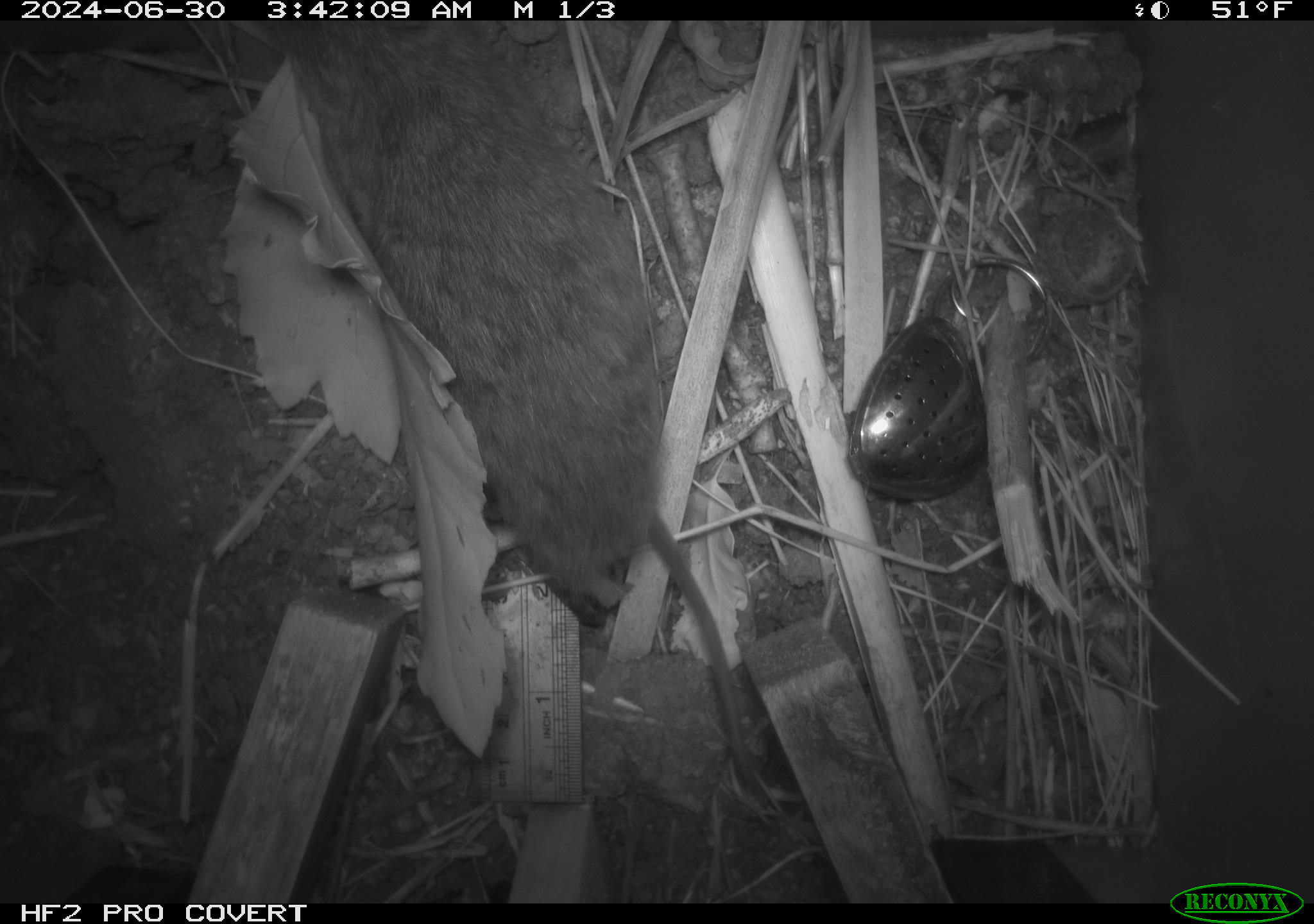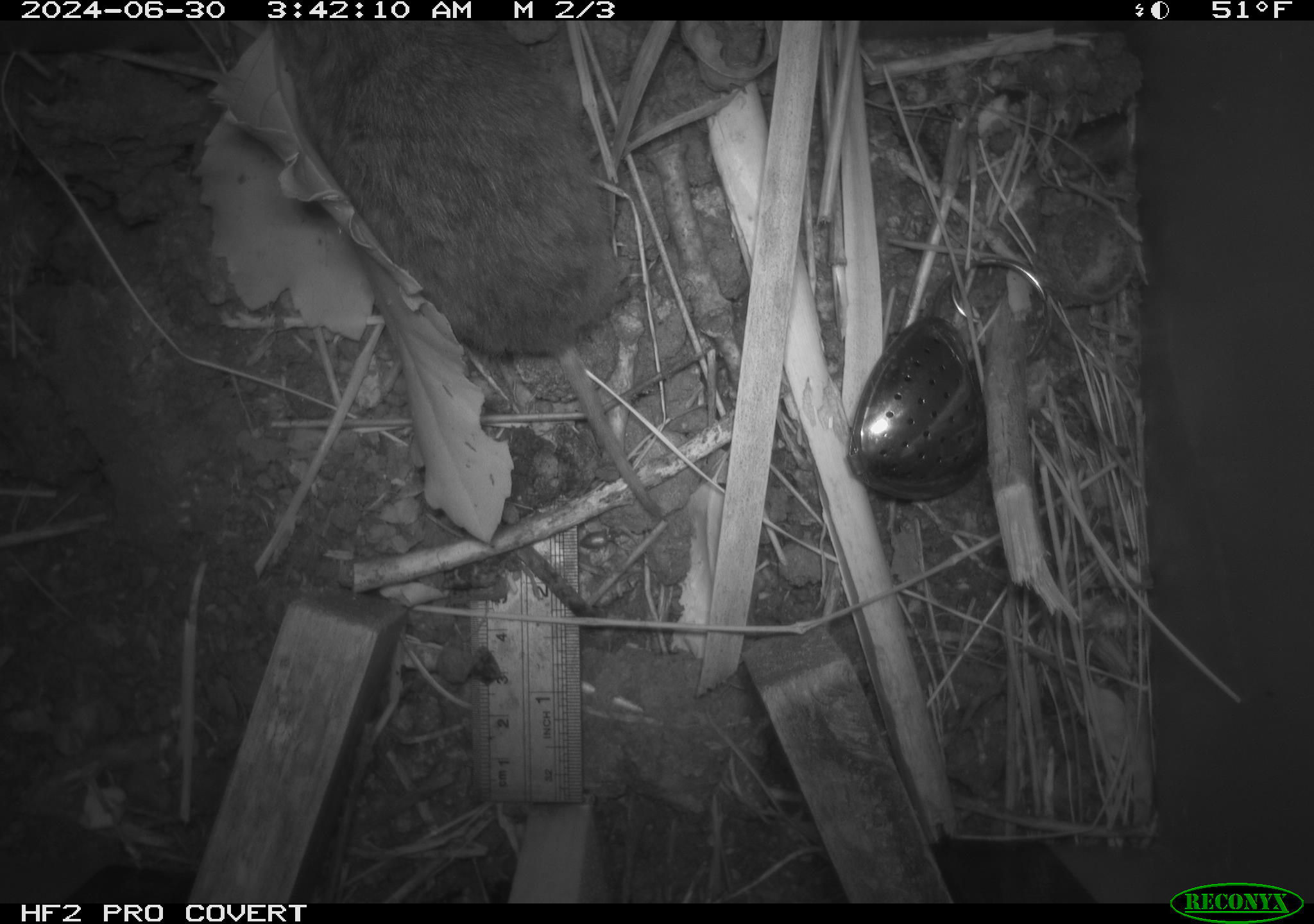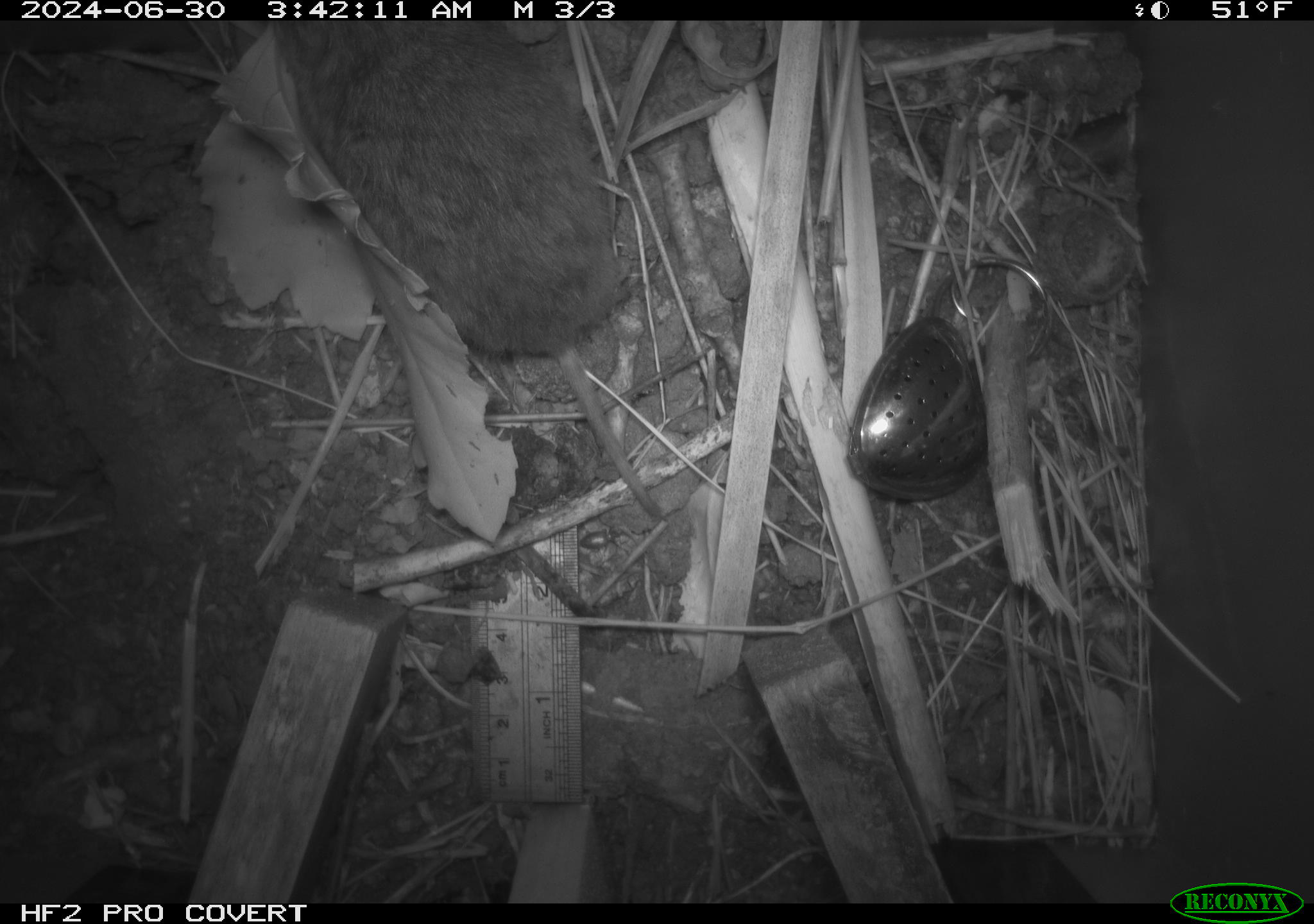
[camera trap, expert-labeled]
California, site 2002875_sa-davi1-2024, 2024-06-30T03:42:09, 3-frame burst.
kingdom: Animalia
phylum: Chordata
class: Mammalia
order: Rodentia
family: Cricetidae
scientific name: Arvicolinae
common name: voles, lemmings, and muskrats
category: arvicolinae subfamily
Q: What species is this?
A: Arvicolinae subfamily (voles, lemmings, and muskrats) (Arvicolinae).